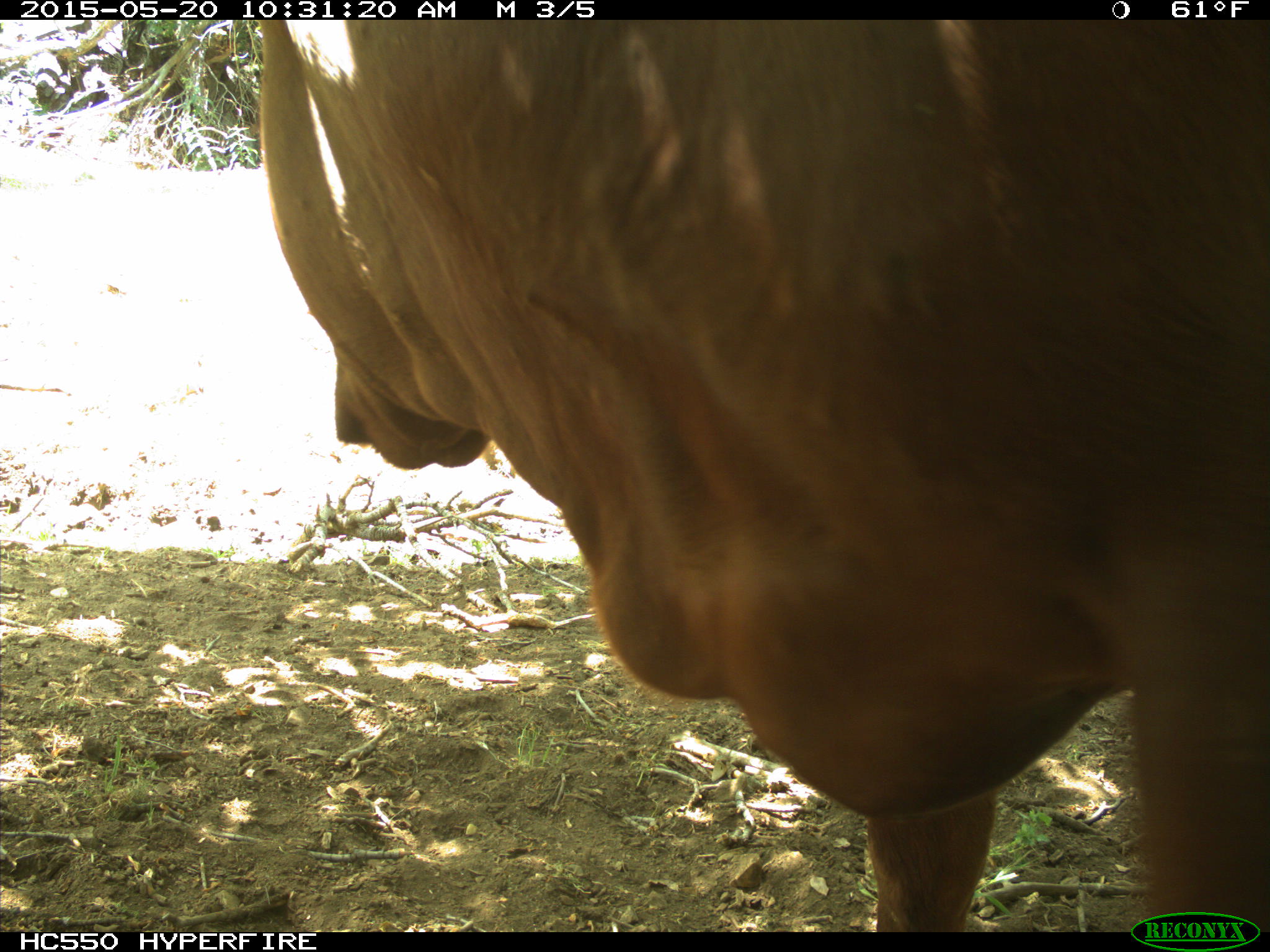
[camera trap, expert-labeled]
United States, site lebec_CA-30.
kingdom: Animalia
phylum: Chordata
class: Mammalia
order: Artiodactyla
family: Bovidae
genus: Bos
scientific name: Bos taurus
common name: domestic cow